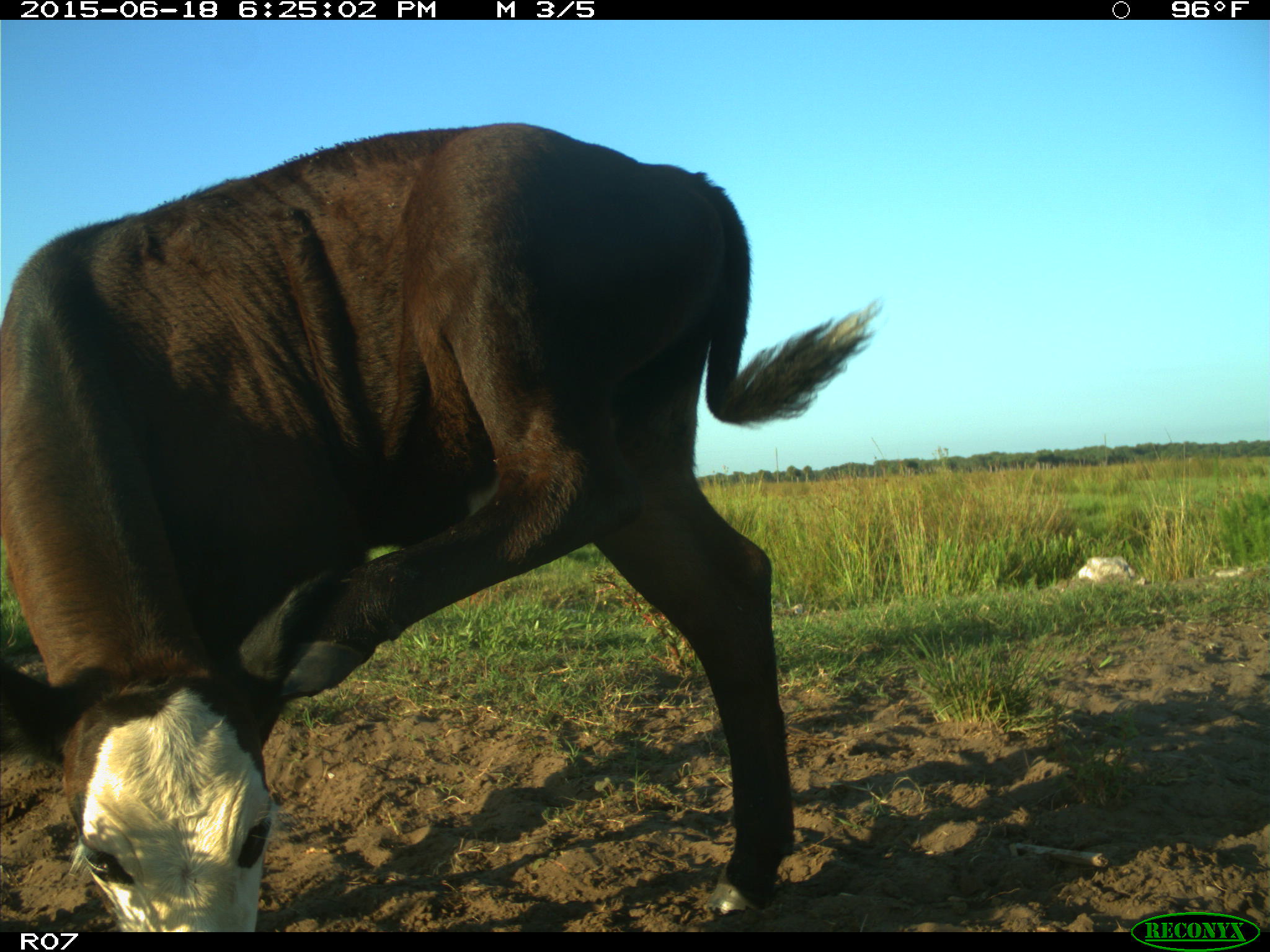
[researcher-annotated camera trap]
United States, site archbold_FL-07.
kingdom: Animalia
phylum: Chordata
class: Mammalia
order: Artiodactyla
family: Bovidae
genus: Bos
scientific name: Bos taurus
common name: domestic cow